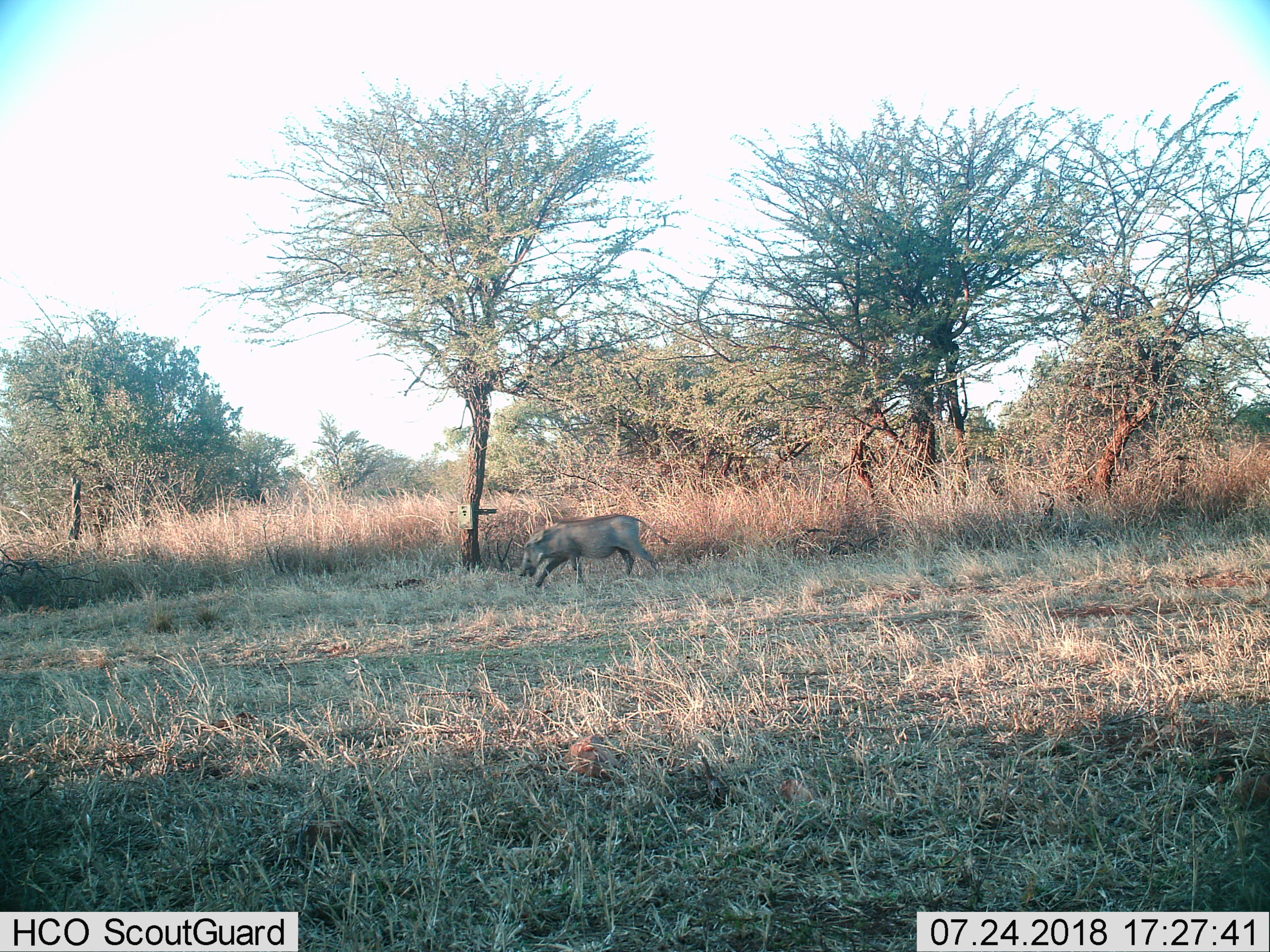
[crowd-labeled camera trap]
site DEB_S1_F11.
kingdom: Animalia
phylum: Chordata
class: Mammalia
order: Artiodactyla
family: Suidae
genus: Phacochoerus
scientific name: Phacochoerus africanus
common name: warthog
Warthog (Phacochoerus africanus), count 1. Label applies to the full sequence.